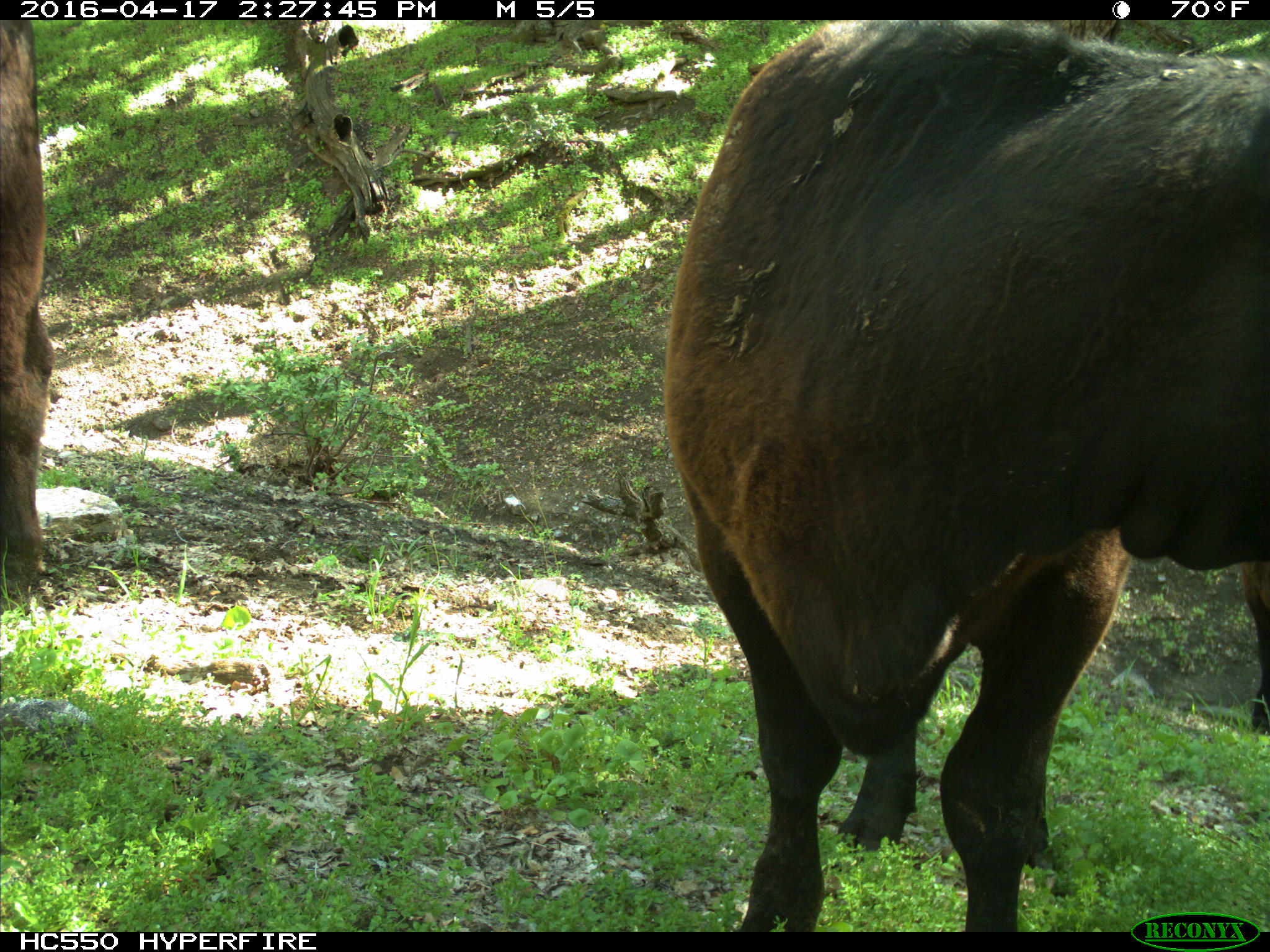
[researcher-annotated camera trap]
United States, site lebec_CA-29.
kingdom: Animalia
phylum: Chordata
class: Mammalia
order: Artiodactyla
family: Bovidae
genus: Bos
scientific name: Bos taurus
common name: domestic cow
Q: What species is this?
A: Bos taurus (domestic cow).